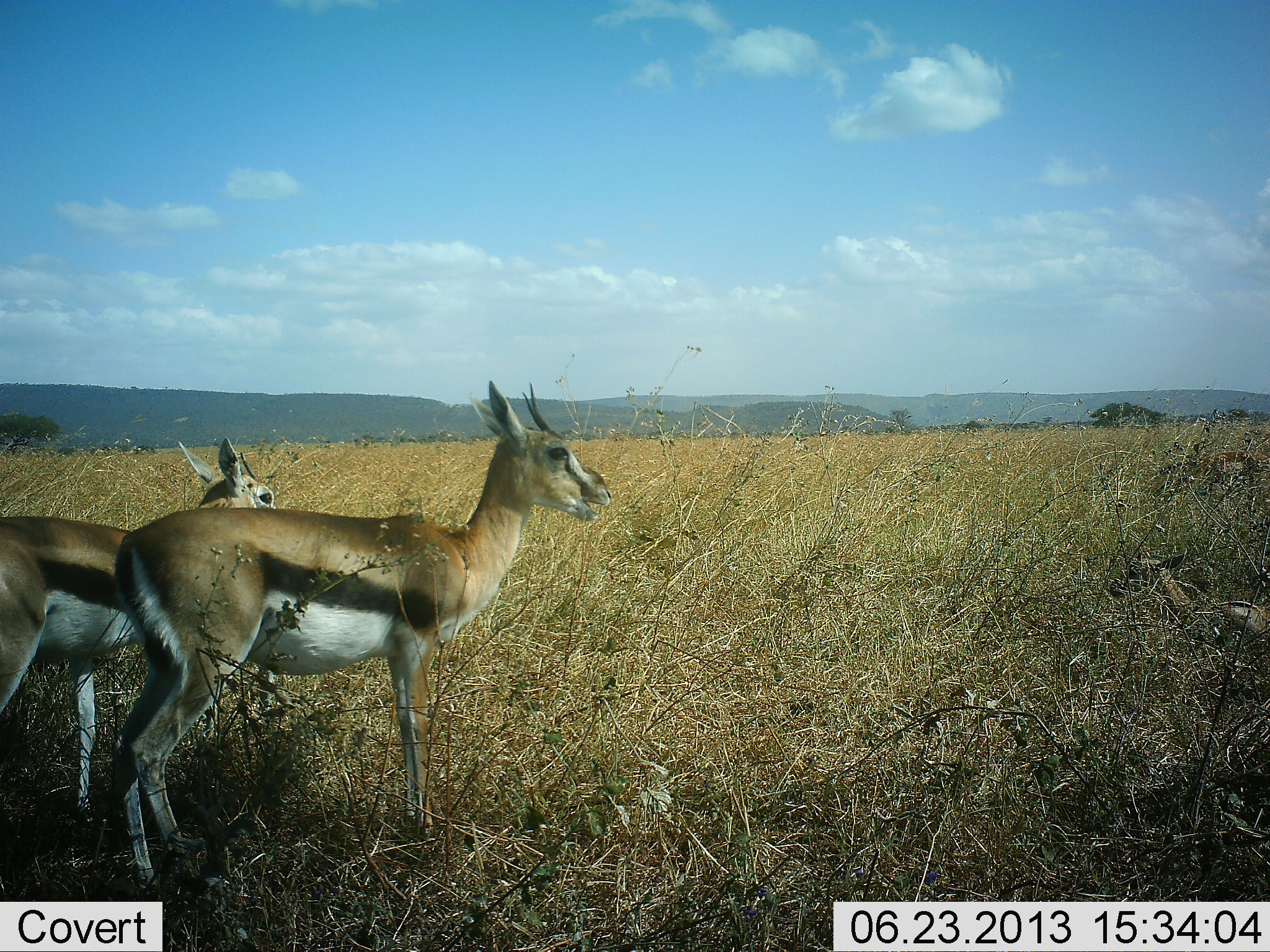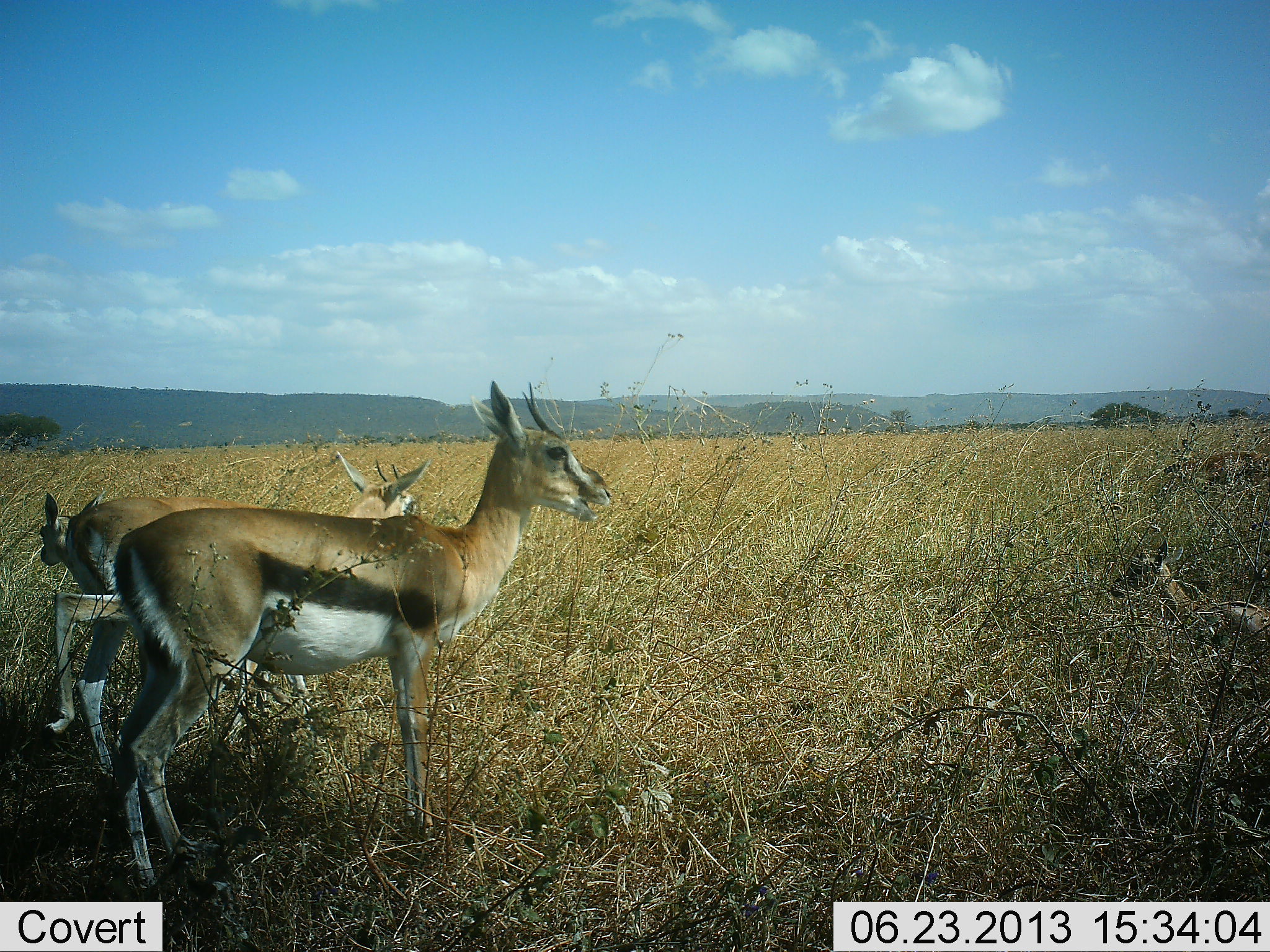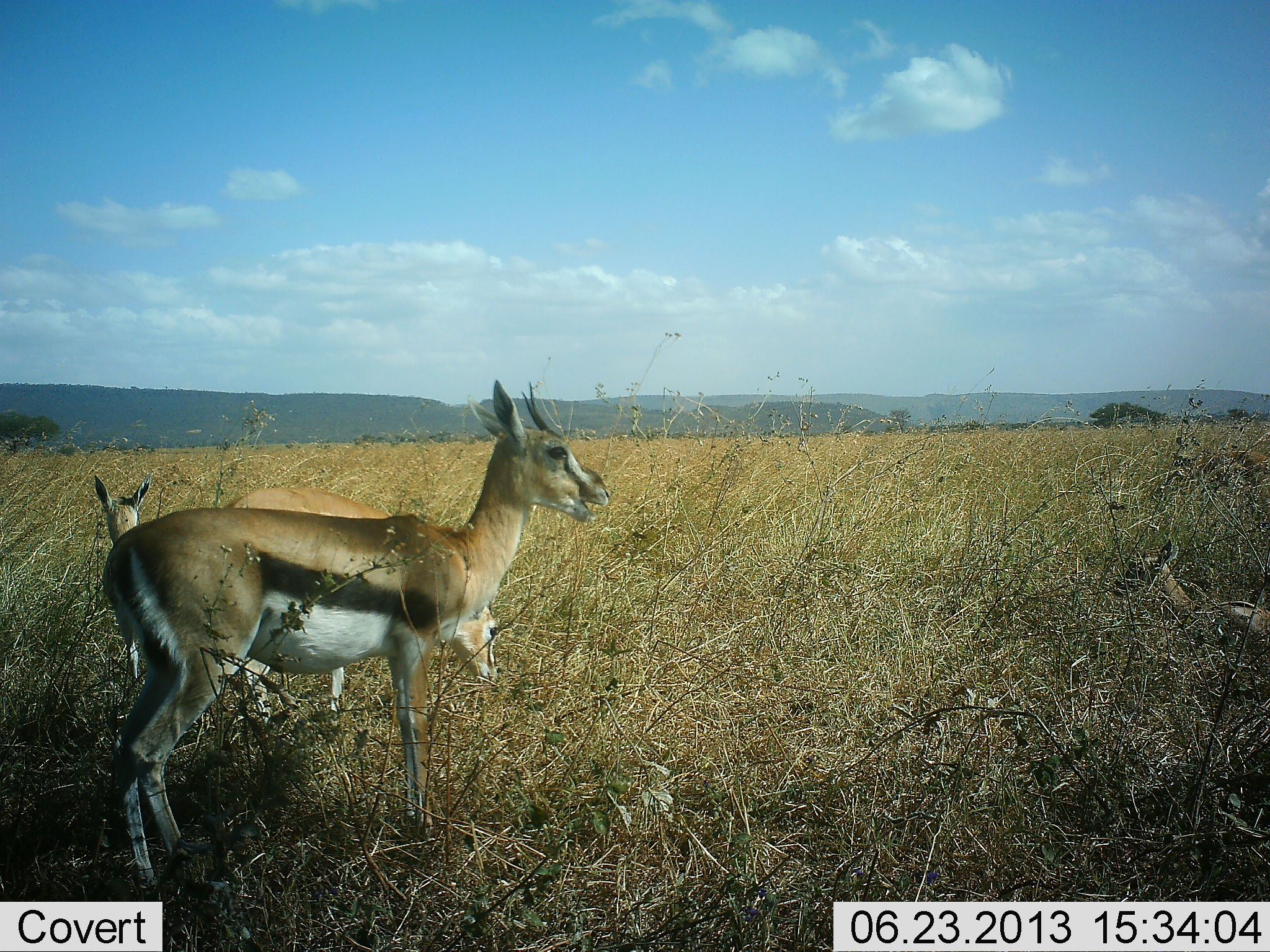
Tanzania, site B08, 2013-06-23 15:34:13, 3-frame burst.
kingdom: Animalia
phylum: Chordata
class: Mammalia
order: Artiodactyla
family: Bovidae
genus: Eudorcas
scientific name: Eudorcas thomsonii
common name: thomson's gazelle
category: gazellethomsons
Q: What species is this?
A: Gazellethomsons (thomson's gazelle) (Eudorcas thomsonii).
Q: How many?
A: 4.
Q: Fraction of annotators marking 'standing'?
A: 90%.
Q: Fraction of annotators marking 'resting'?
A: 40%.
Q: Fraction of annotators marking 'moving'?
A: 60%.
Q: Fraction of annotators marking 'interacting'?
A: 0%.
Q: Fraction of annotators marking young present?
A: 50%.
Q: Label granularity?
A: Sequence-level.